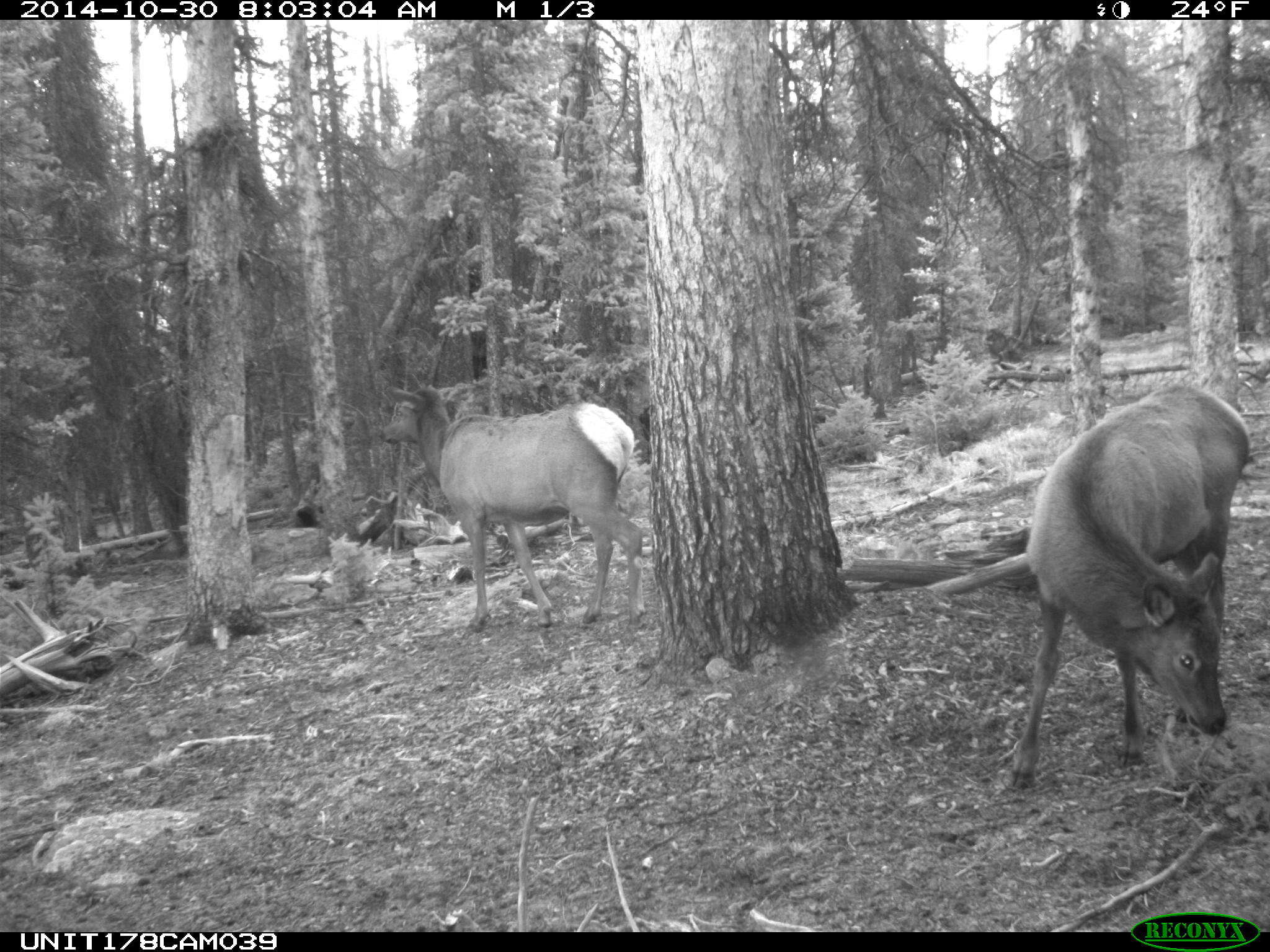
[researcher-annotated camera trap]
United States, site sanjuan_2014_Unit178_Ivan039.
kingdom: Animalia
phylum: Chordata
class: Mammalia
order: Artiodactyla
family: Cervidae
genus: Cervus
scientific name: Cervus elaphus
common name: red deer